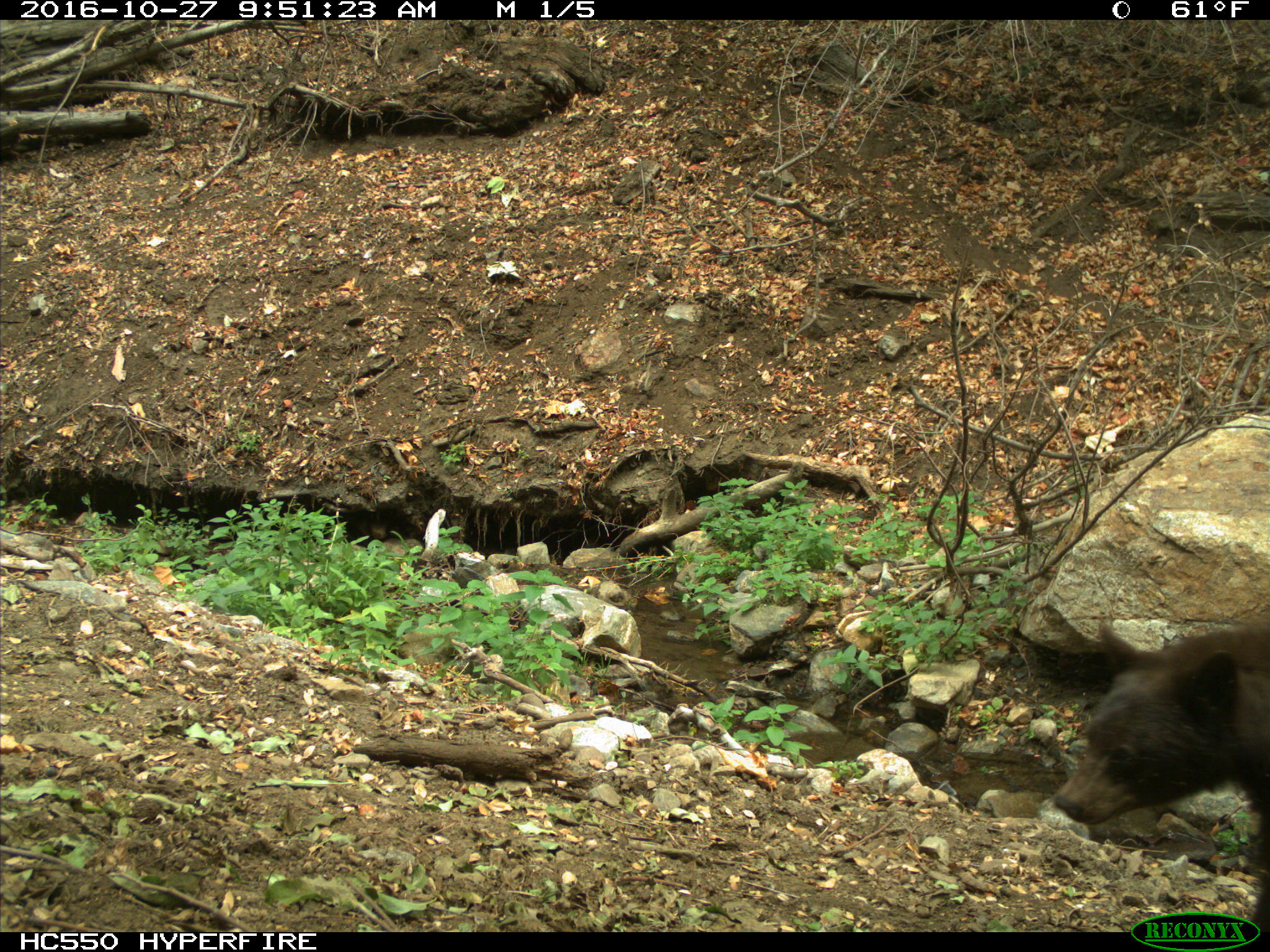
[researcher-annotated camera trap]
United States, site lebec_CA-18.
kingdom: Animalia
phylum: Chordata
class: Mammalia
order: Carnivora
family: Ursidae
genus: Ursus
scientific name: Ursus americanus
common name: american black bear